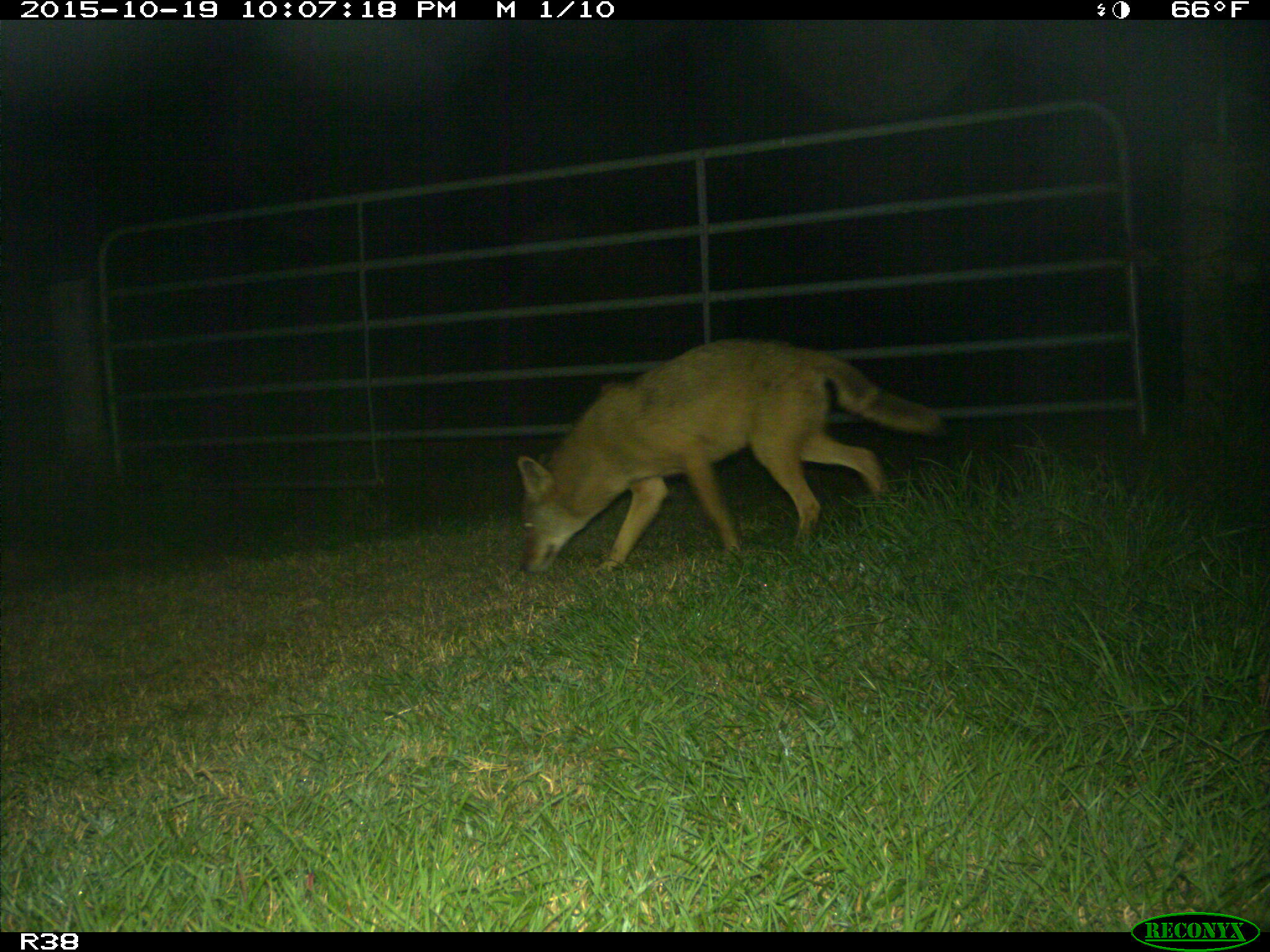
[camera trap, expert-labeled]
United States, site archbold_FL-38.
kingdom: Animalia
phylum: Chordata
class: Mammalia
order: Carnivora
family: Canidae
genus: Canis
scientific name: Canis latrans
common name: coyote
Canis latrans (coyote).